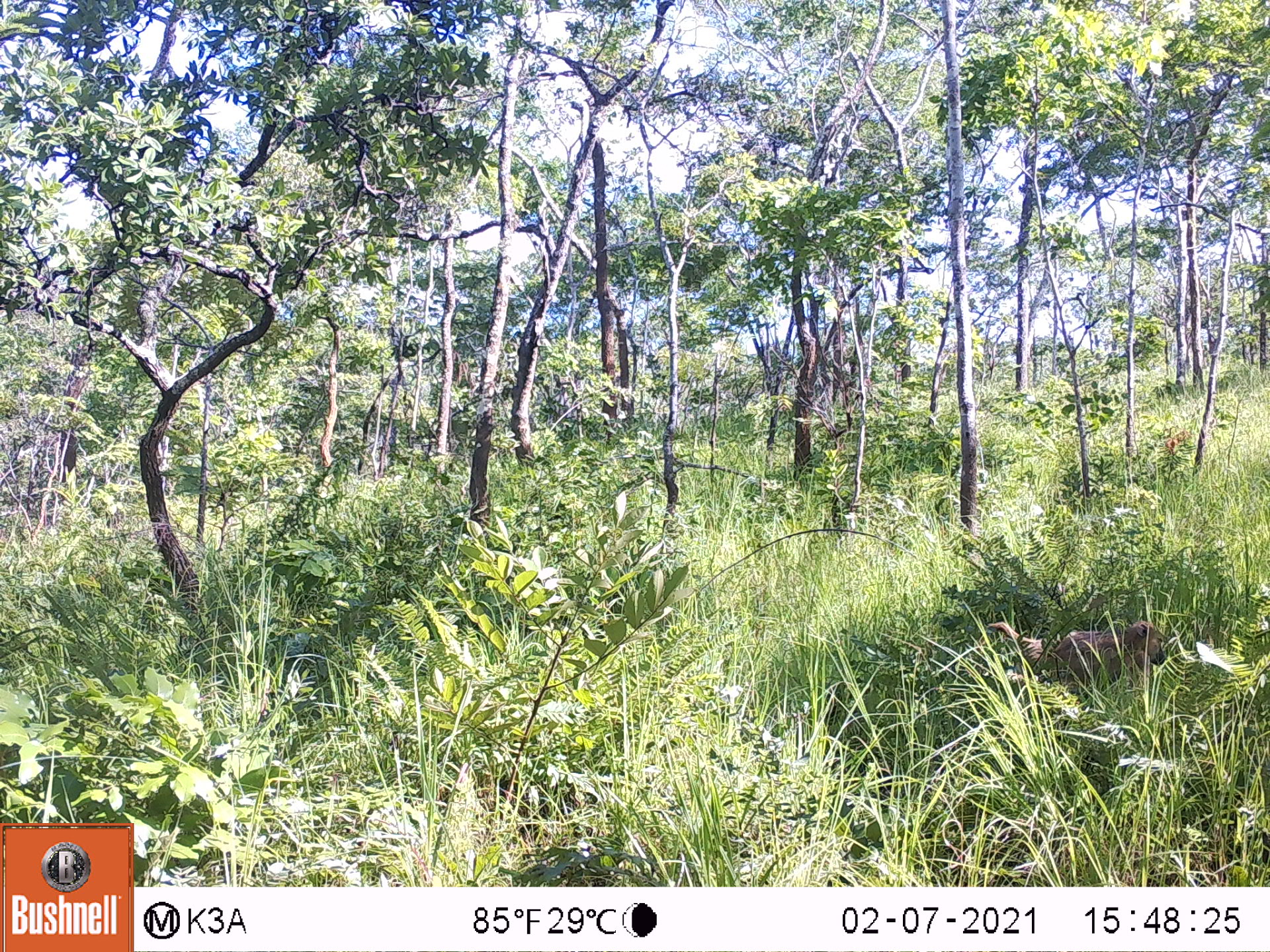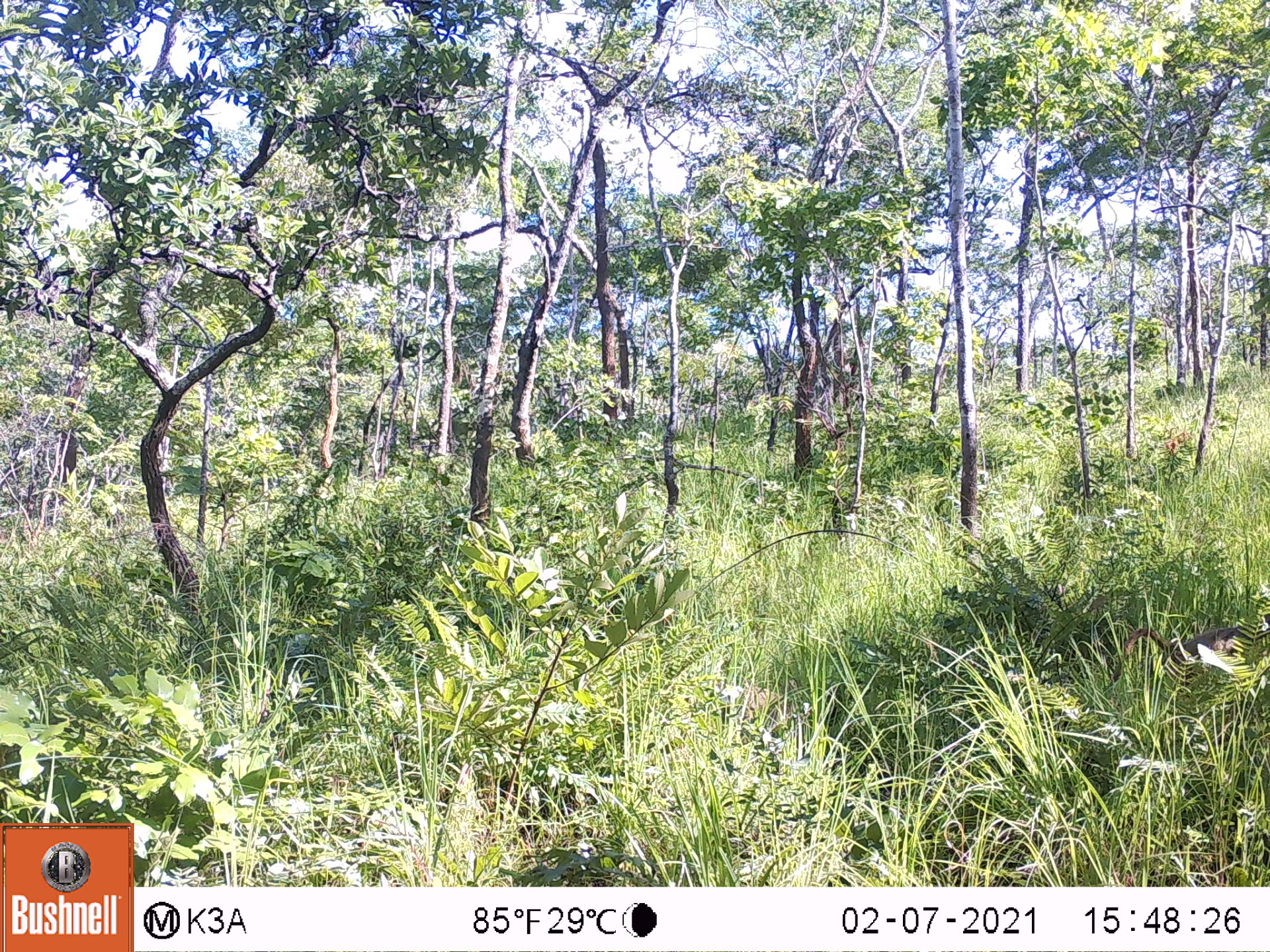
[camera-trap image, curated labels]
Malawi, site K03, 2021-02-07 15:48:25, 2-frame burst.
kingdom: Animalia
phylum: Chordata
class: Mammalia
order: Primates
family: Cercopithecidae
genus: Papio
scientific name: Papio cynocephalus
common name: yellow baboon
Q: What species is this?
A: Yellow baboon (Papio cynocephalus).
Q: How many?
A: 1.